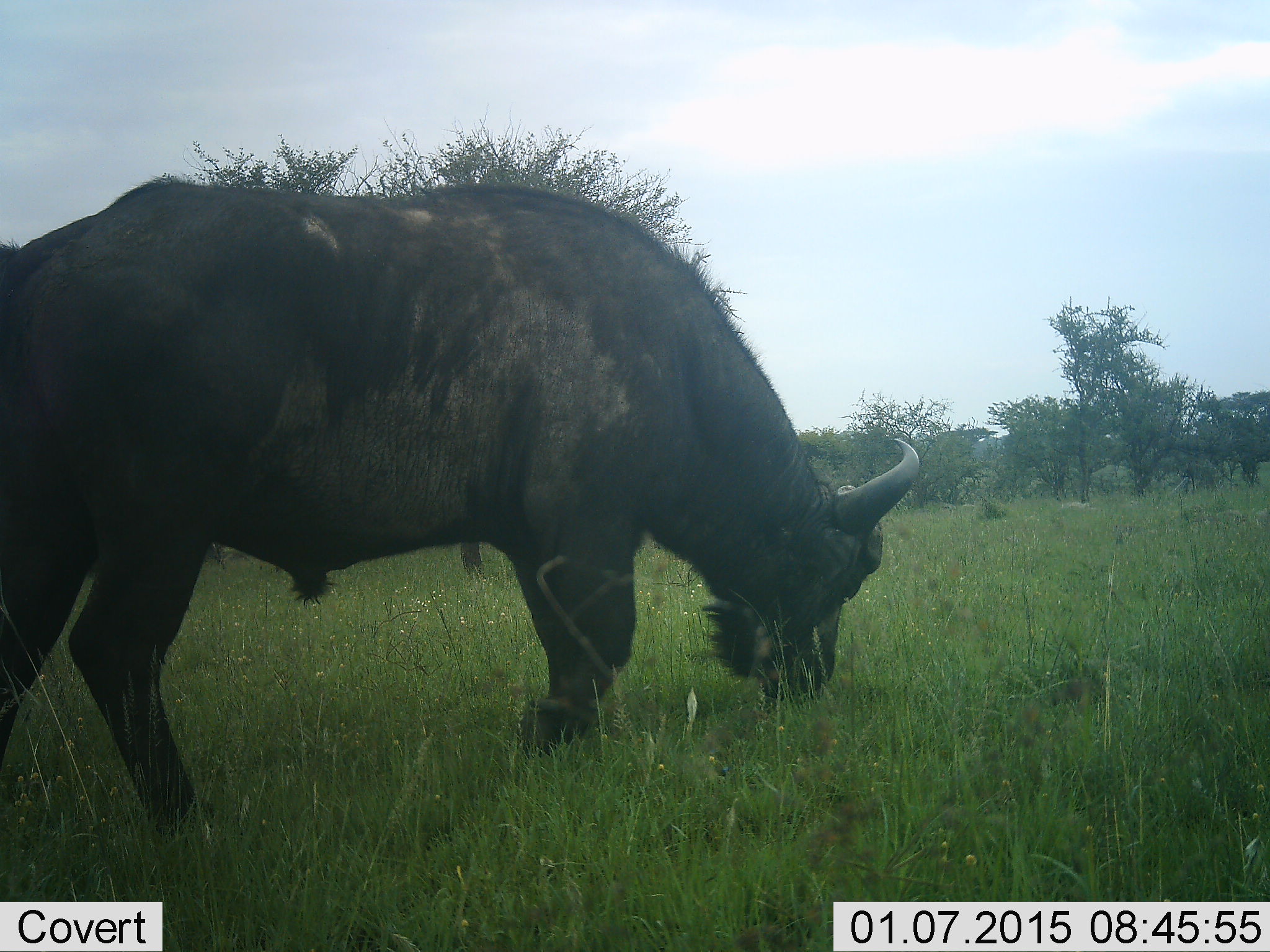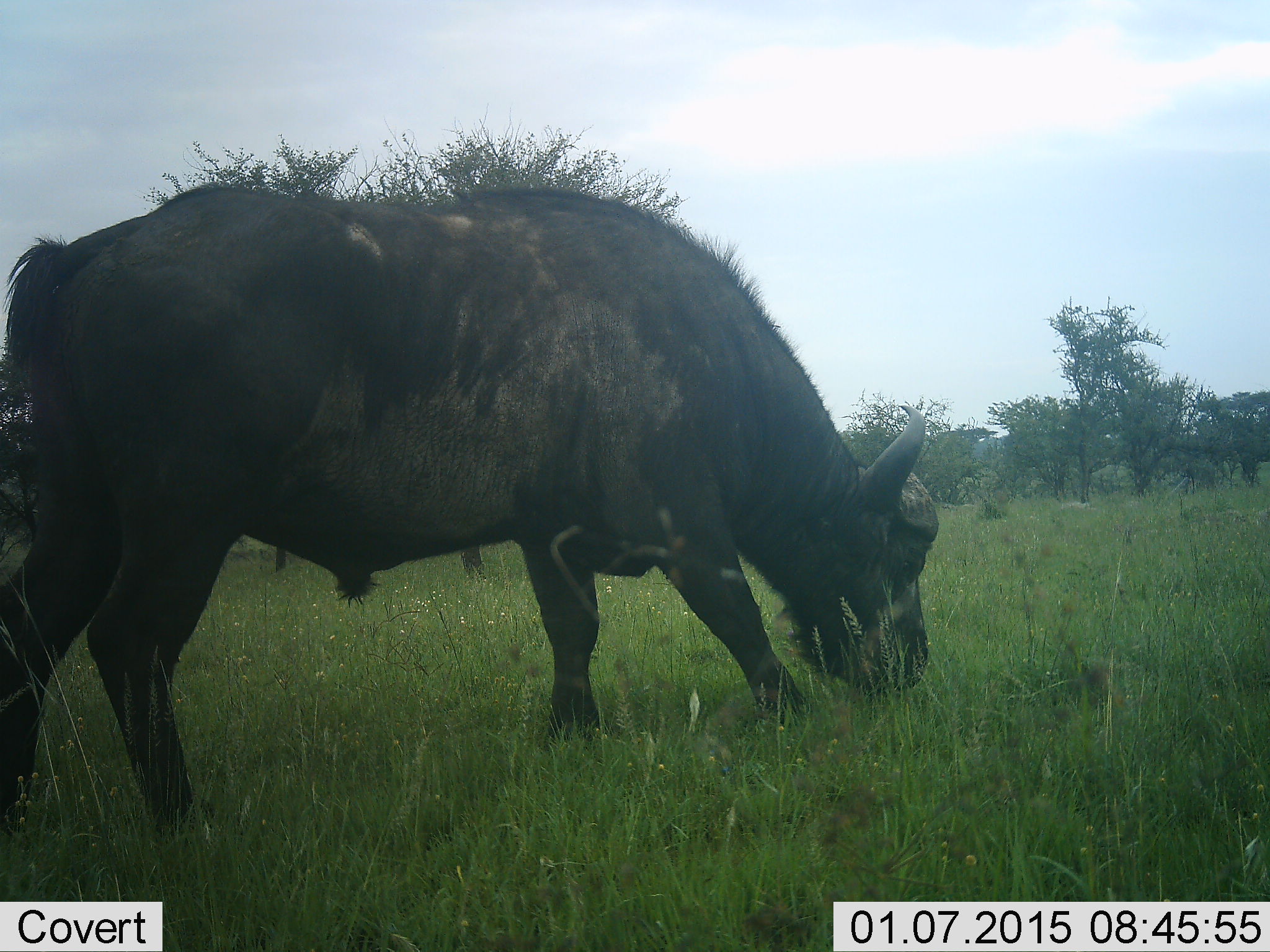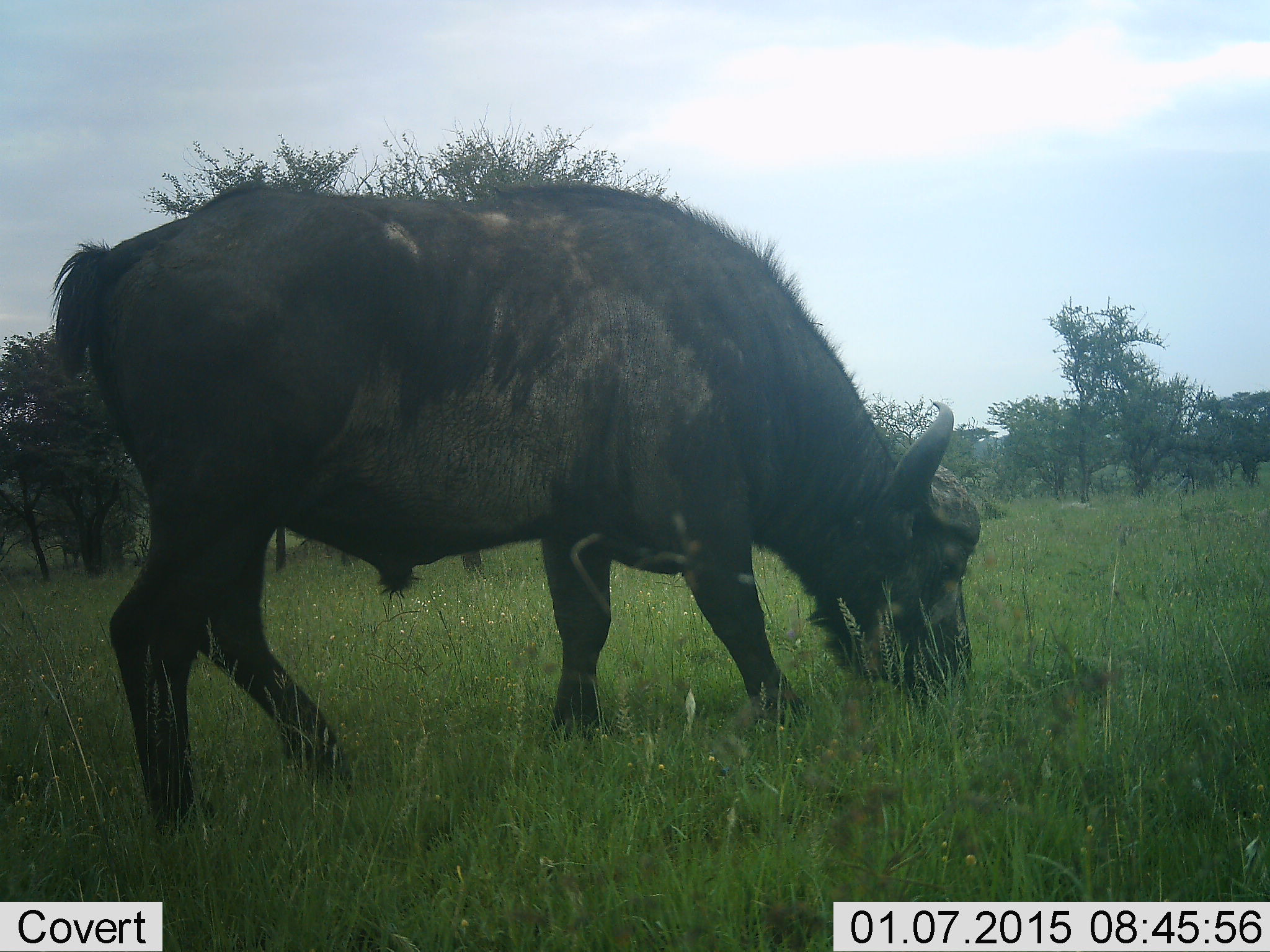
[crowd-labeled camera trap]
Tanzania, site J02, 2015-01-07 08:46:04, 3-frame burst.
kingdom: Animalia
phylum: Chordata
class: Mammalia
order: Artiodactyla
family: Bovidae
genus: Syncerus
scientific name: Syncerus caffer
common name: cape buffalo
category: buffalo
Buffalo (cape buffalo) (Syncerus caffer), count 1. Behavior (volunteer vote fractions): standing 10%, resting 0%, moving 20%, interacting 0%. Young present (vote fraction): 0%. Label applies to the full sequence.